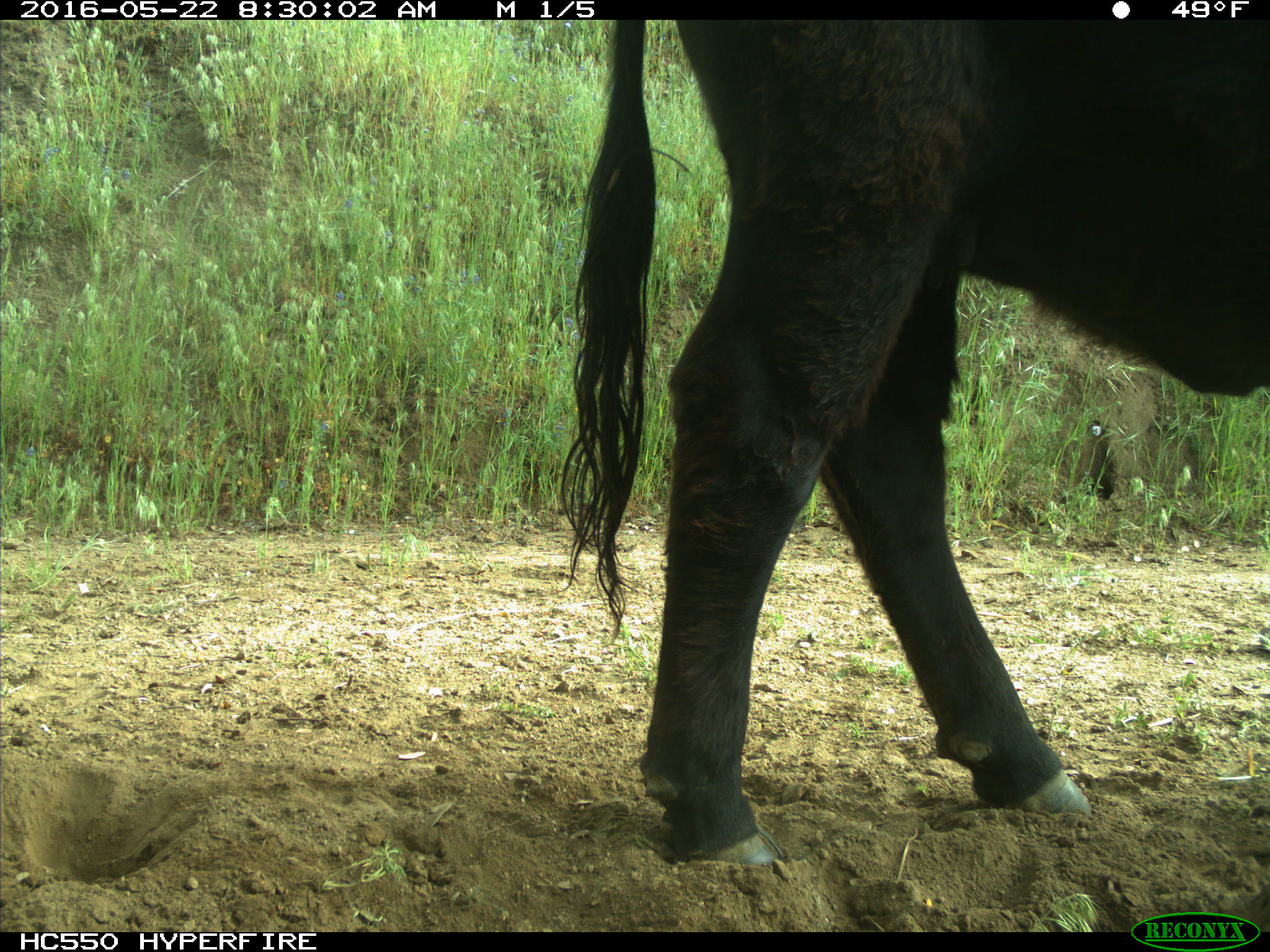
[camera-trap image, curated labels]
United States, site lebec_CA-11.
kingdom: Animalia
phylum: Chordata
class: Mammalia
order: Artiodactyla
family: Bovidae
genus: Bos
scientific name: Bos taurus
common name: domestic cow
Bos taurus (domestic cow).